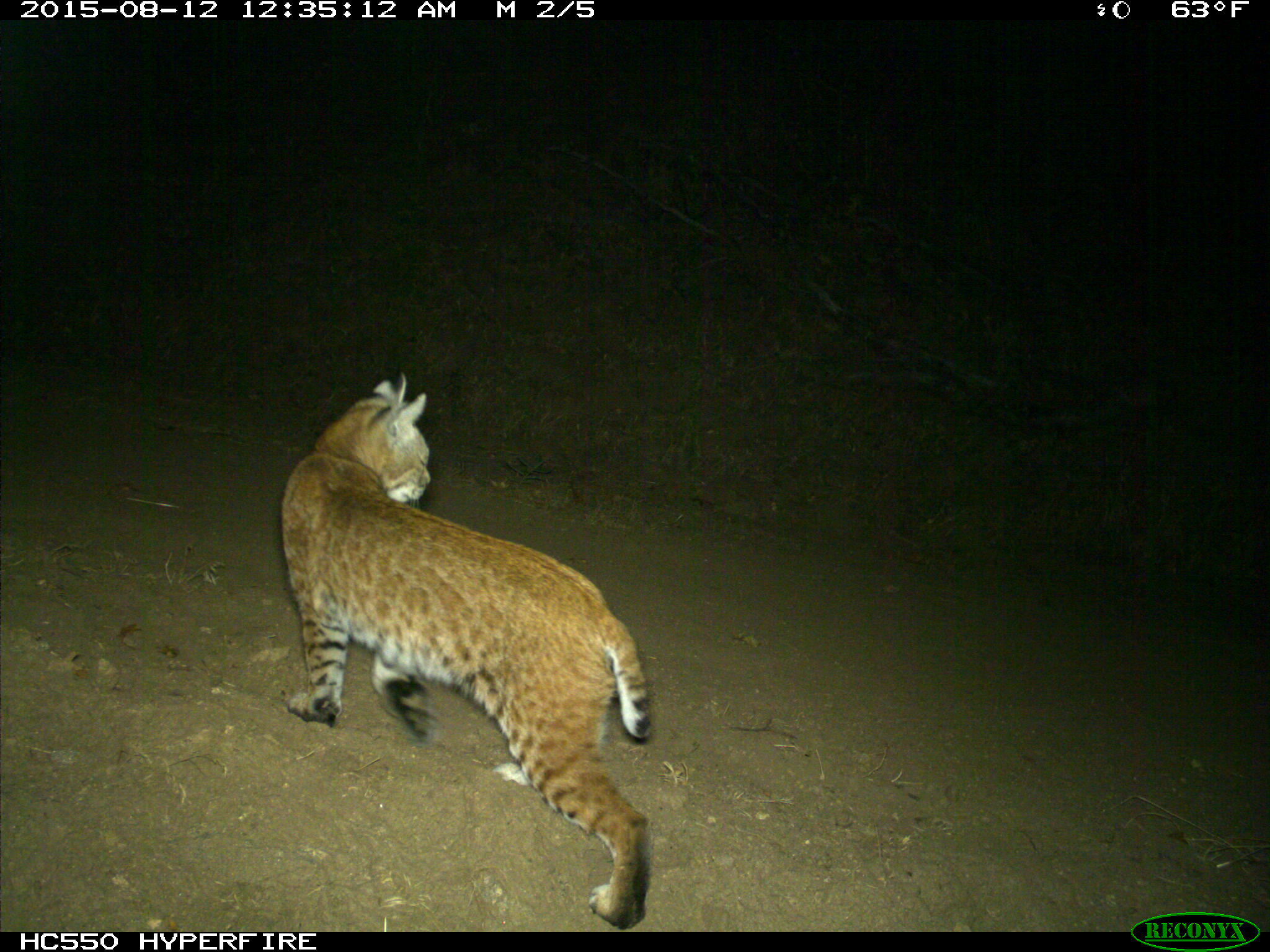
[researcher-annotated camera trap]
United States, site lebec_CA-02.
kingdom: Animalia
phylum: Chordata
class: Mammalia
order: Carnivora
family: Felidae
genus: Lynx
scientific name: Lynx rufus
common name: bobcat